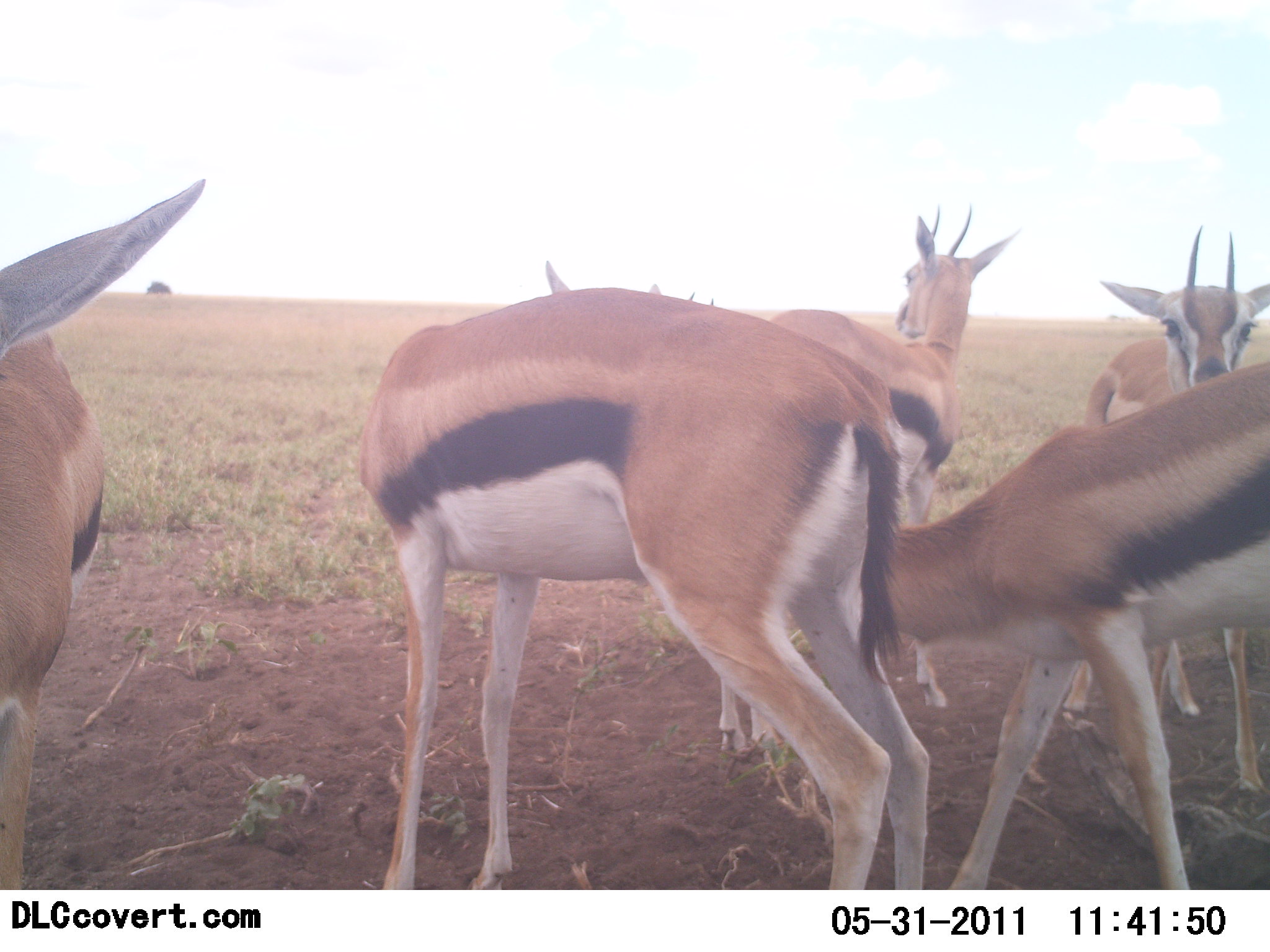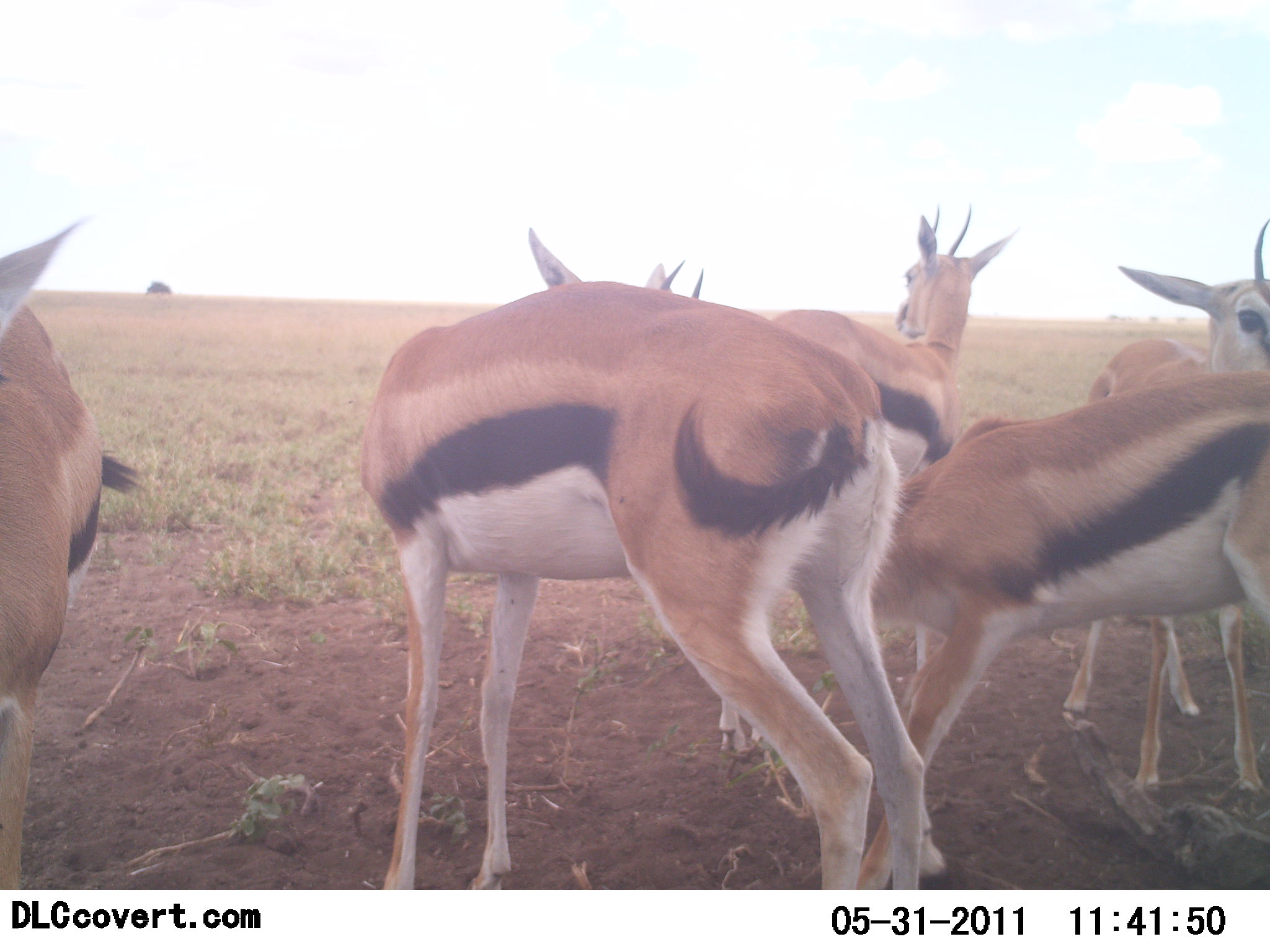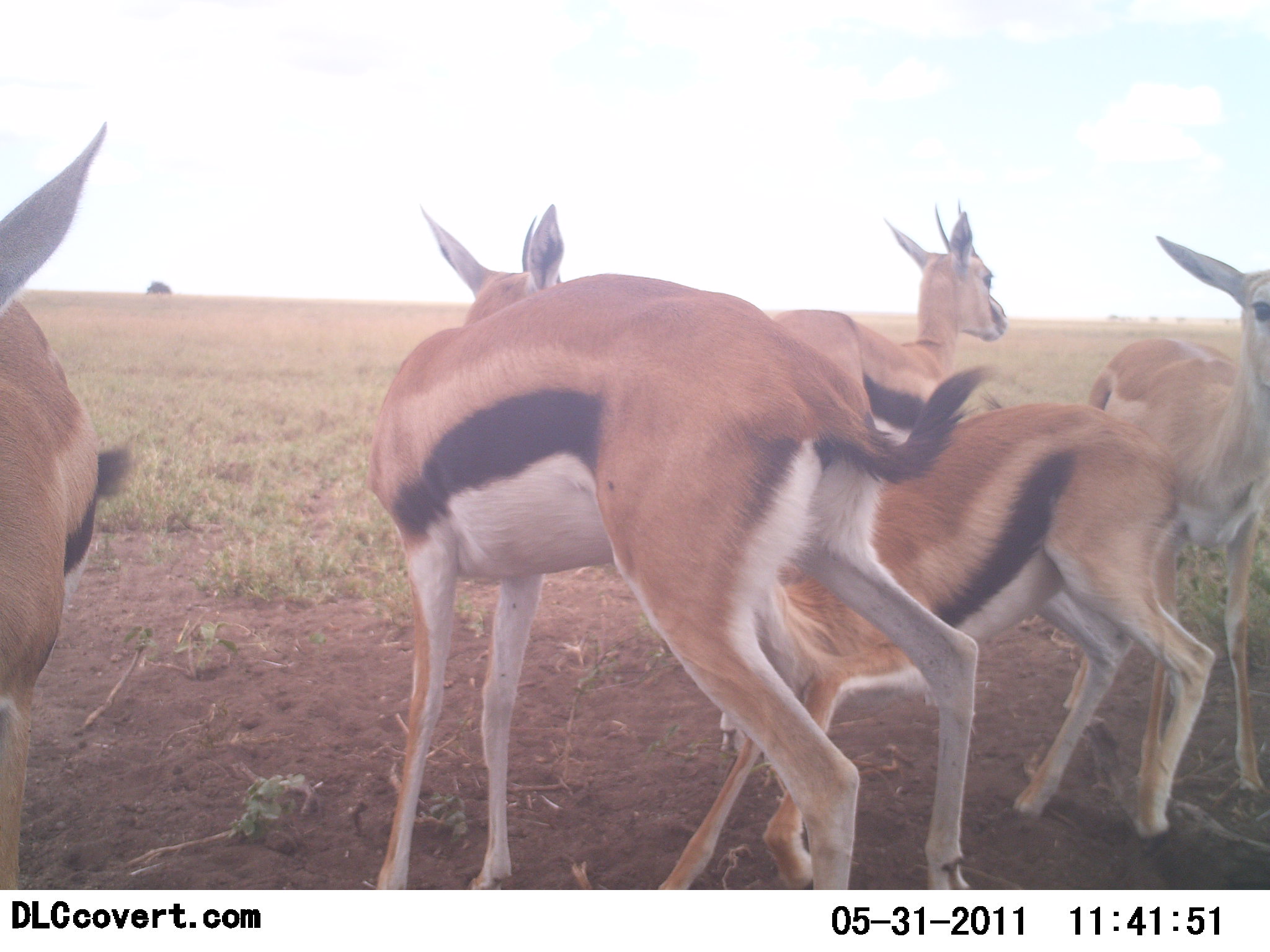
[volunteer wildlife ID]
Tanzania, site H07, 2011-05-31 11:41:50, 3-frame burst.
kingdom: Animalia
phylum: Chordata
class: Mammalia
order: Artiodactyla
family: Bovidae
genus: Eudorcas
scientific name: Eudorcas thomsonii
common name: thomson's gazelle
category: gazellethomsons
Gazellethomsons (thomson's gazelle) (Eudorcas thomsonii), count 5. Behavior (volunteer vote fractions): standing 67%, resting 0%, moving 0%, interacting 67%. Young present (vote fraction): 25%. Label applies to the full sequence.